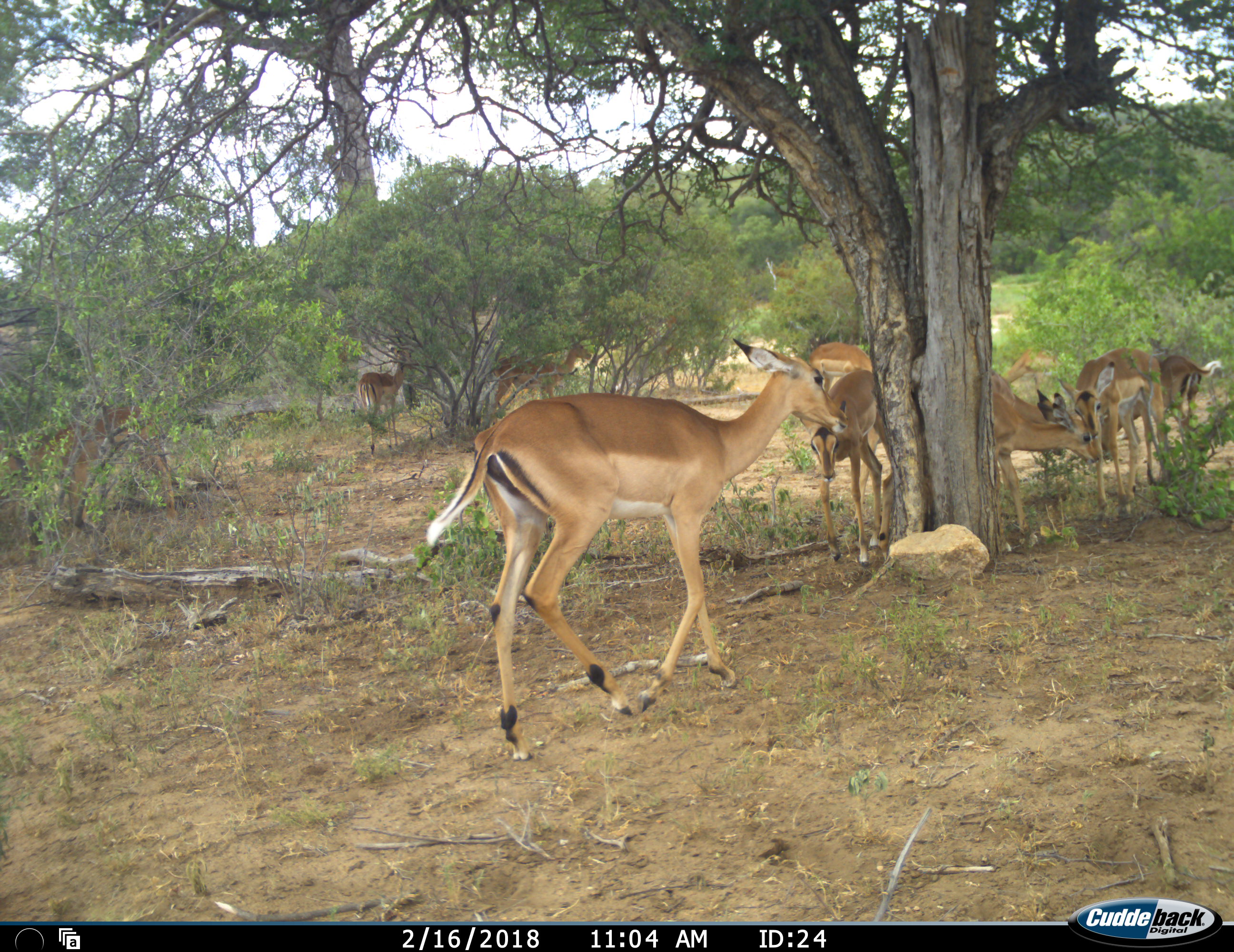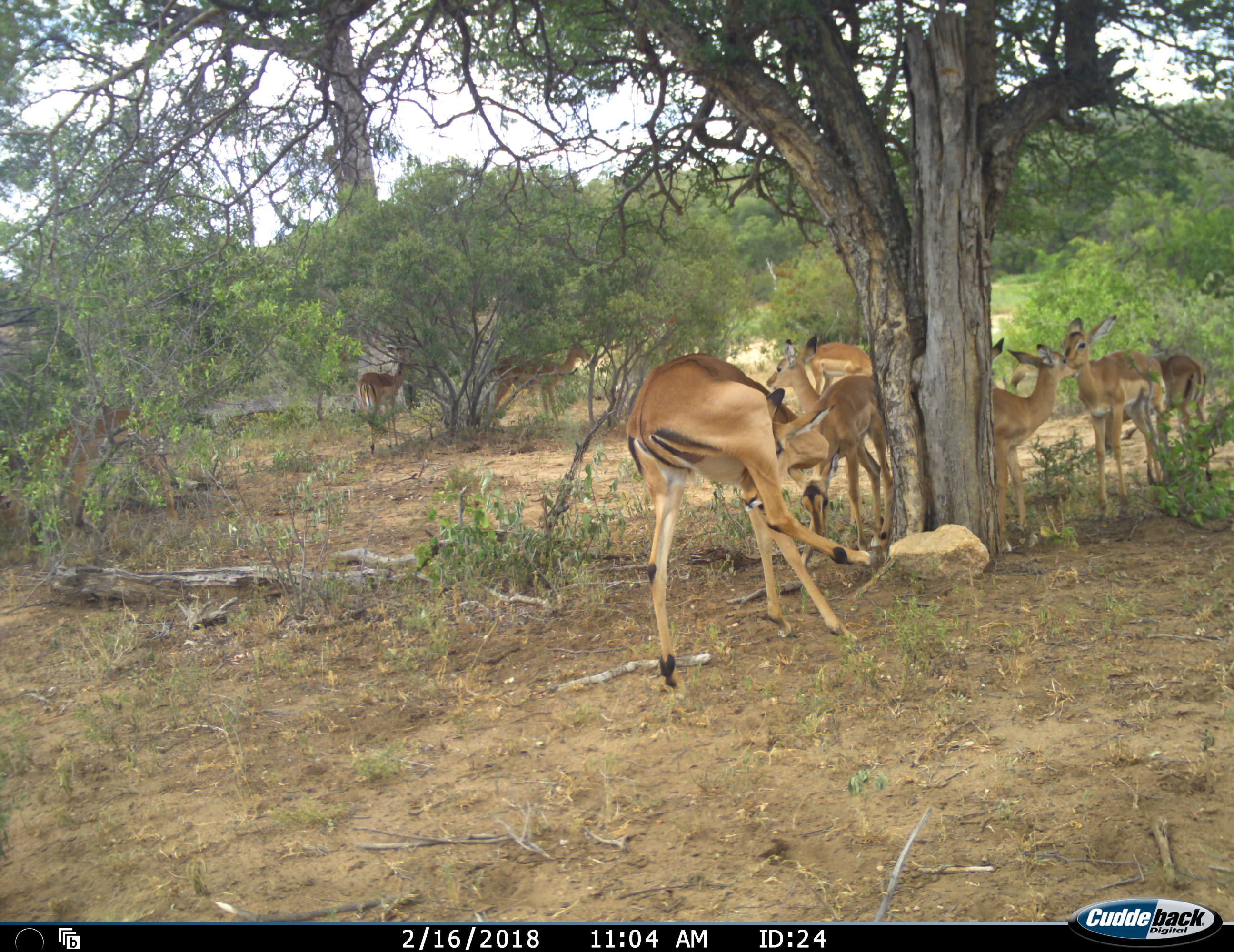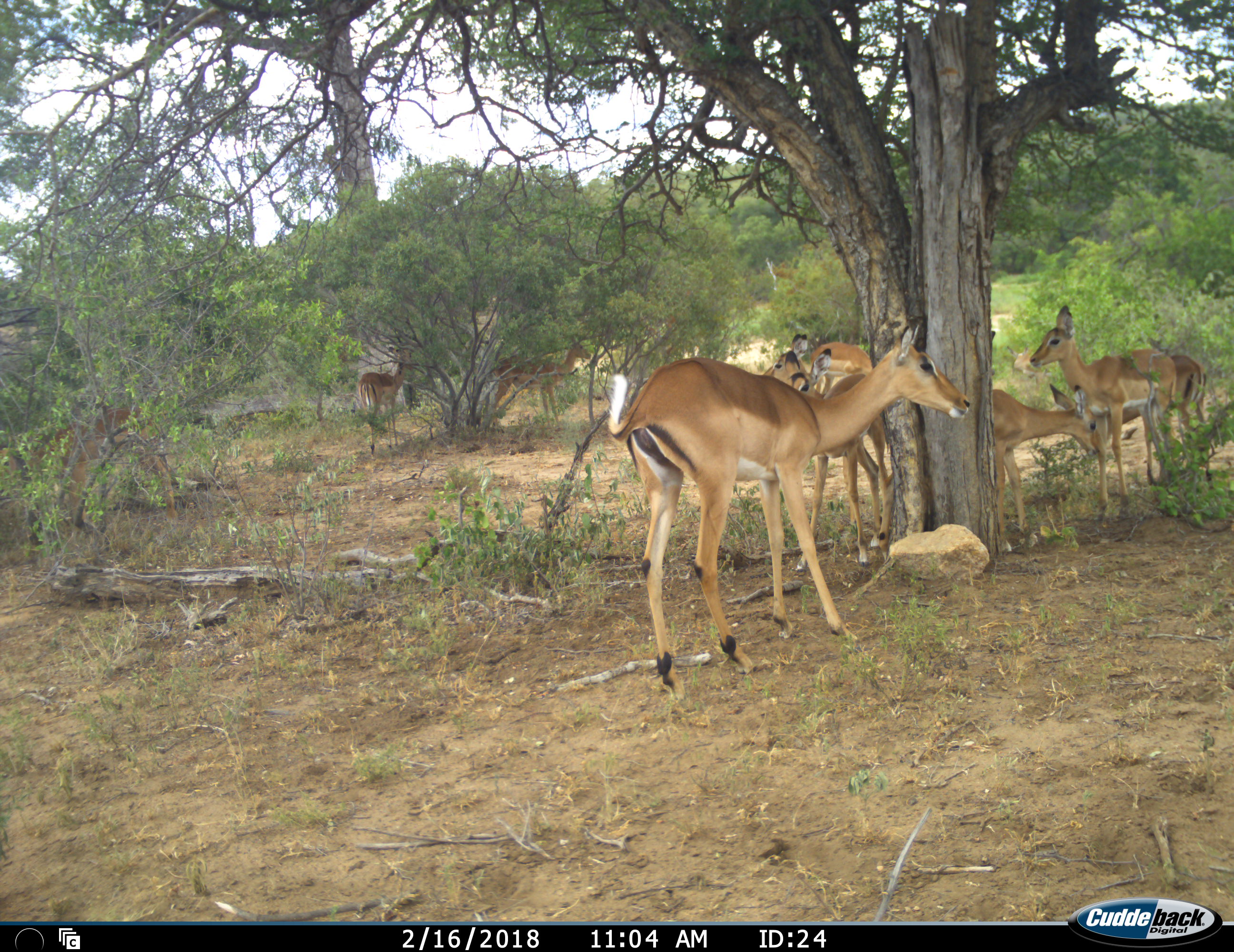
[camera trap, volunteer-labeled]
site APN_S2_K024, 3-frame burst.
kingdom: Animalia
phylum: Chordata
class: Mammalia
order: Artiodactyla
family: Bovidae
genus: Aepyceros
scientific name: Aepyceros melampus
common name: impala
Impala (Aepyceros melampus), count 9. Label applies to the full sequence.